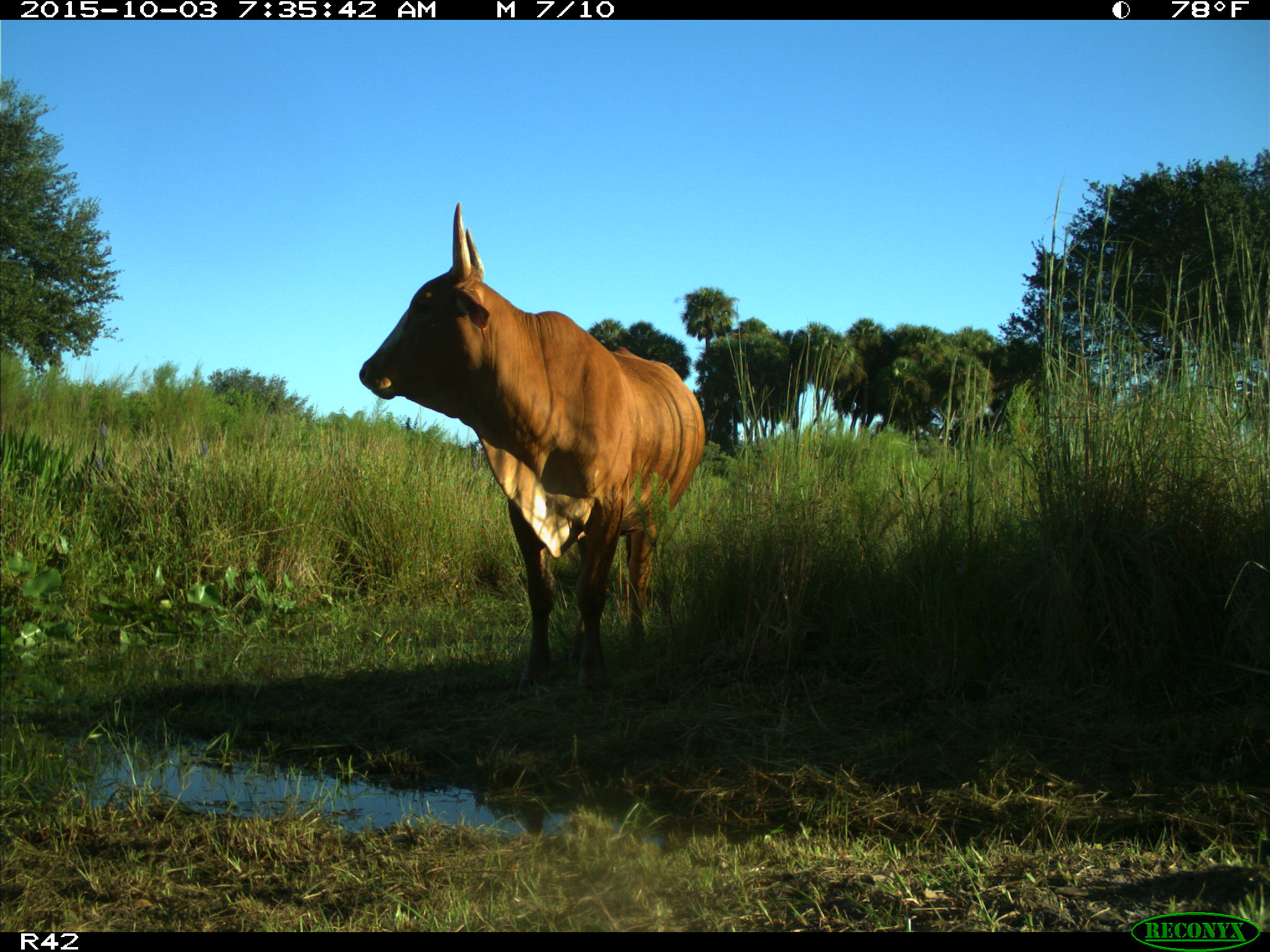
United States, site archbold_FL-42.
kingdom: Animalia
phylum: Chordata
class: Mammalia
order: Artiodactyla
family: Bovidae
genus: Bos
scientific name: Bos taurus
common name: domestic cow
Bos taurus (domestic cow).